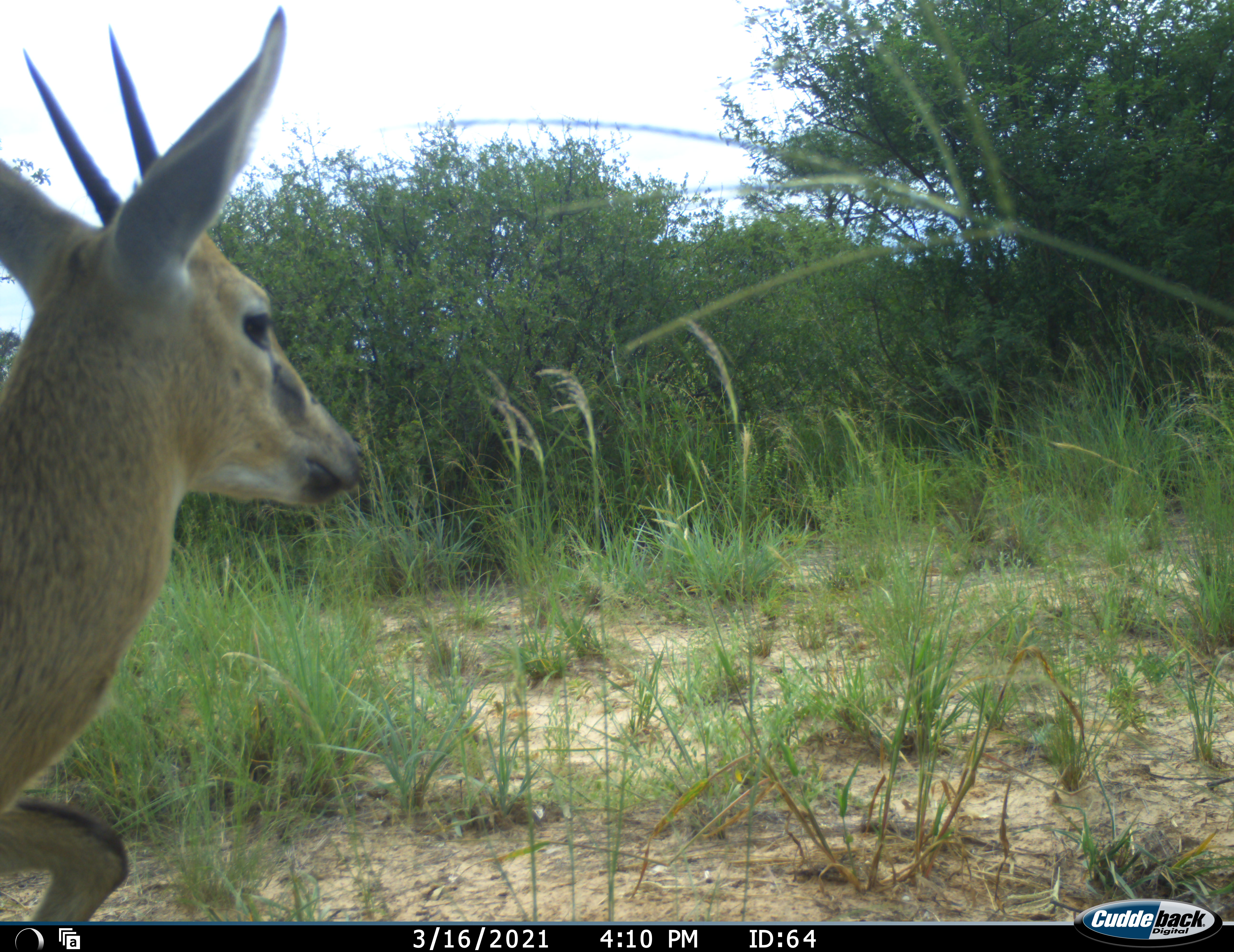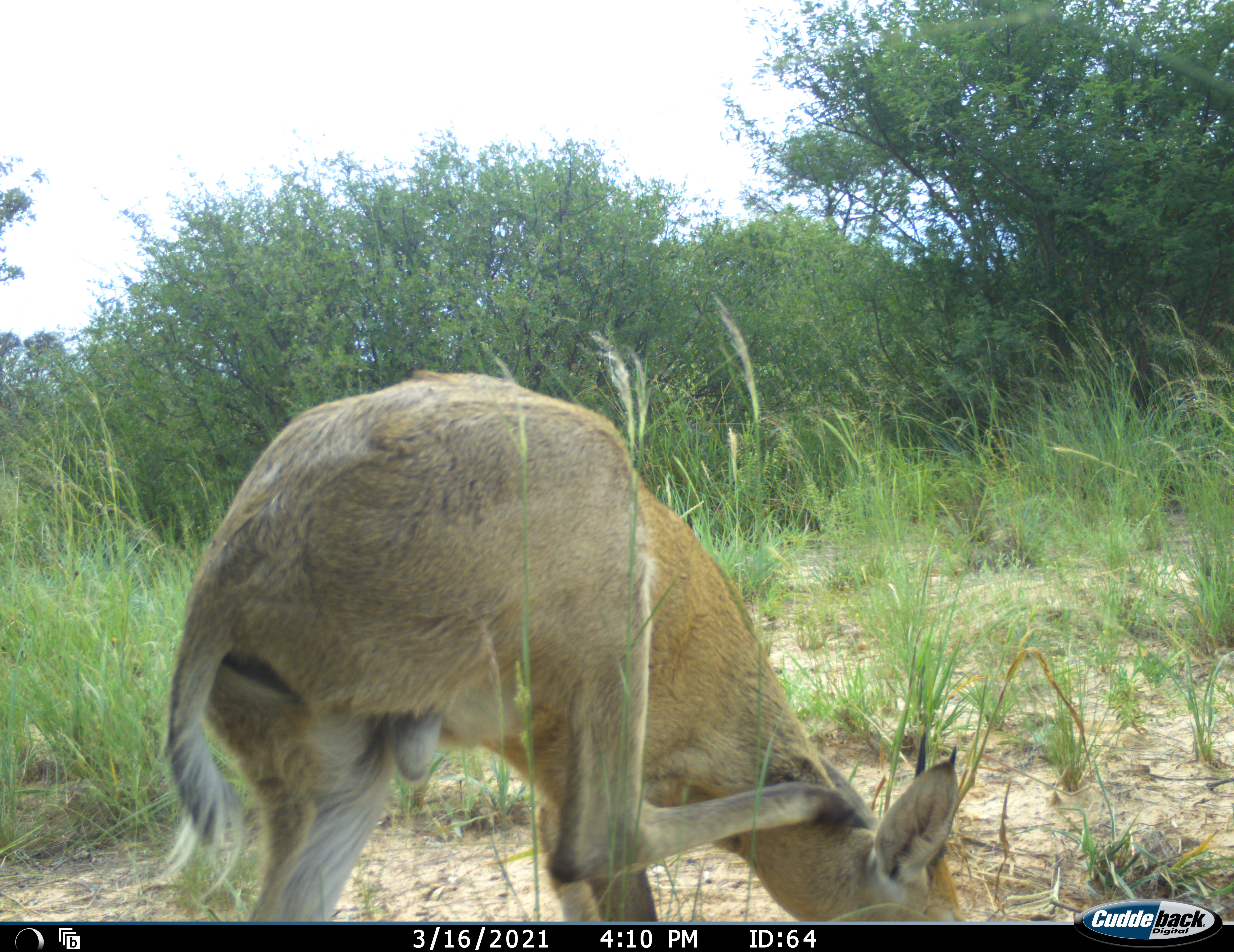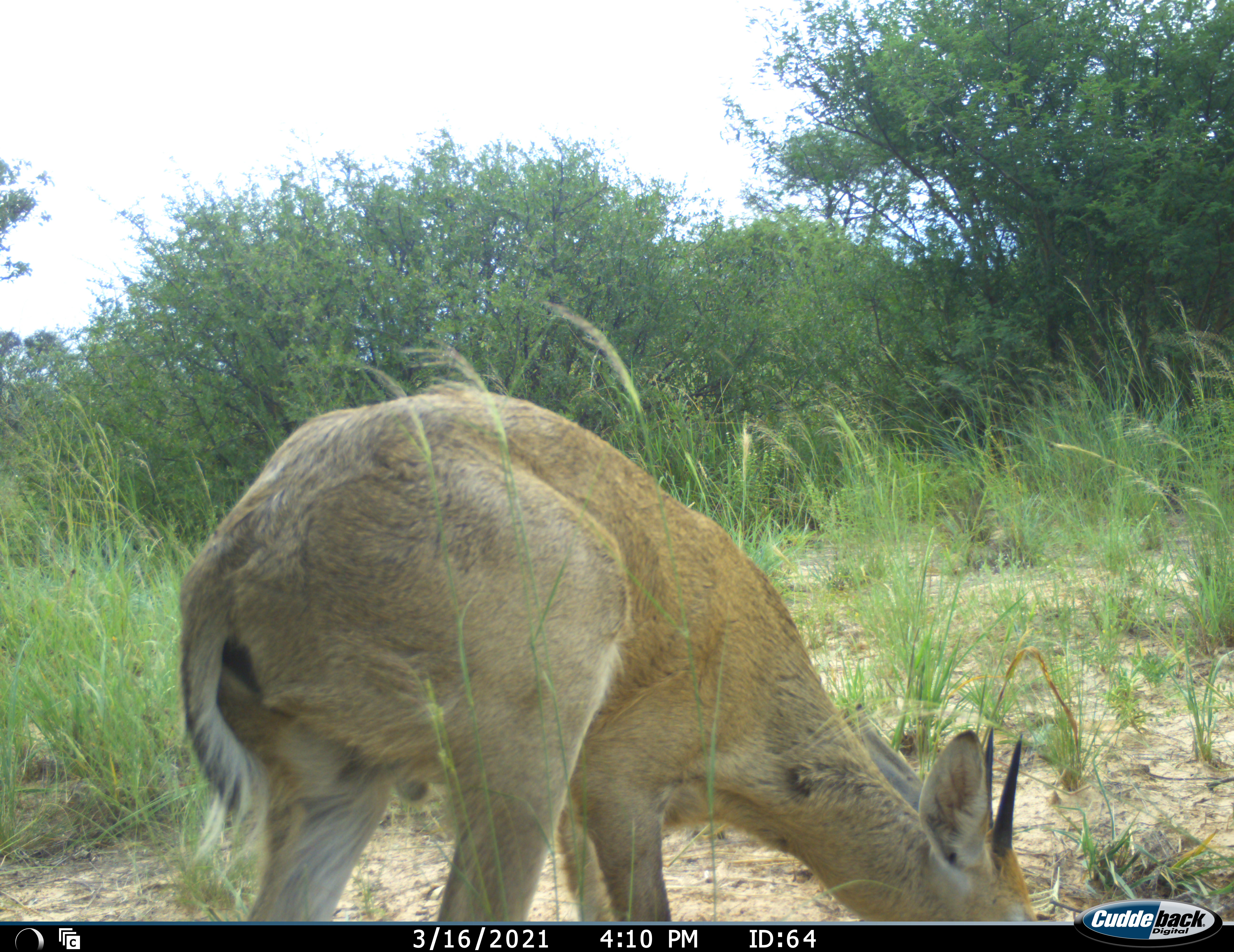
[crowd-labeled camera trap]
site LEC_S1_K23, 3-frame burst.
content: unidentified animal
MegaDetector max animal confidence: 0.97